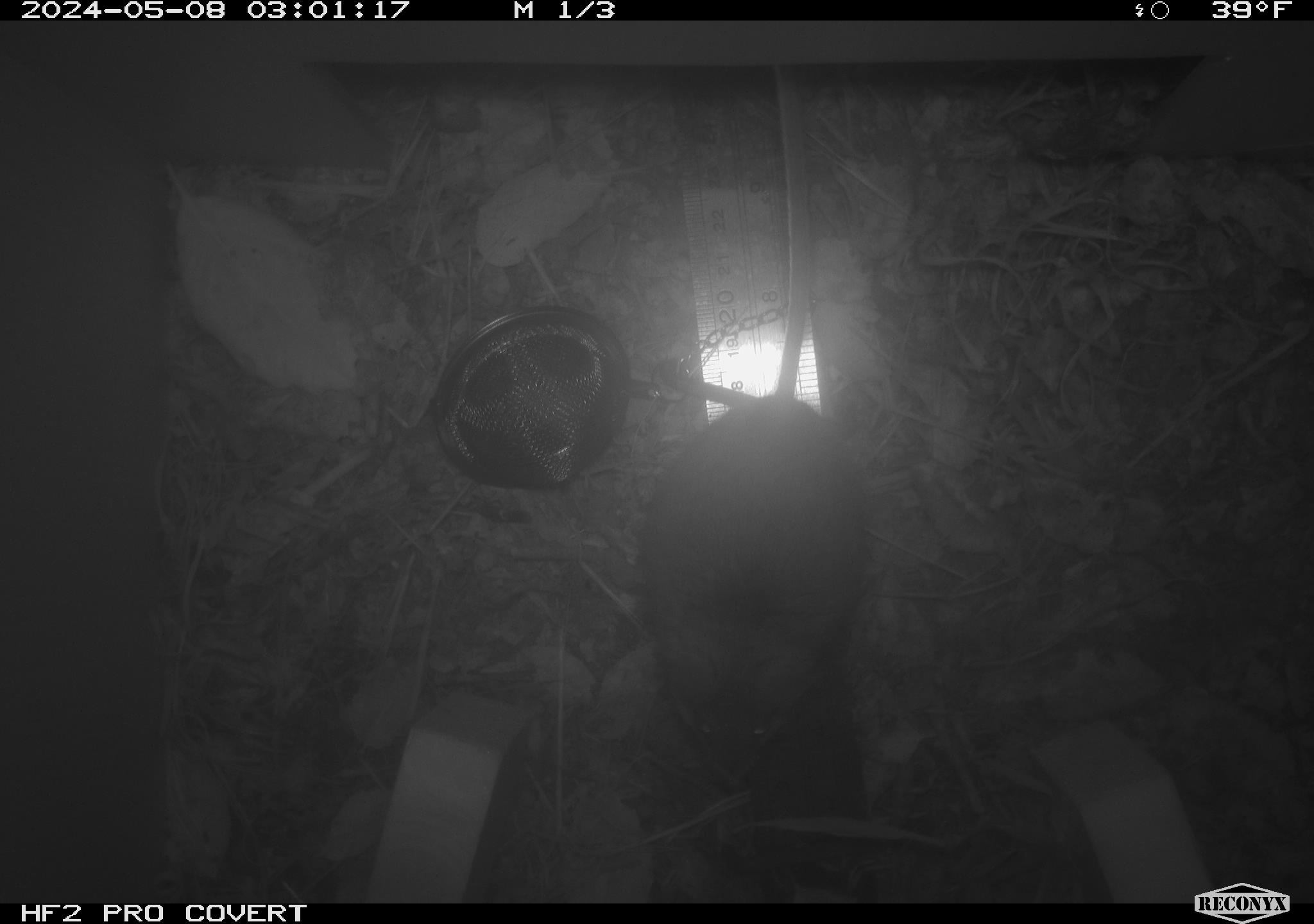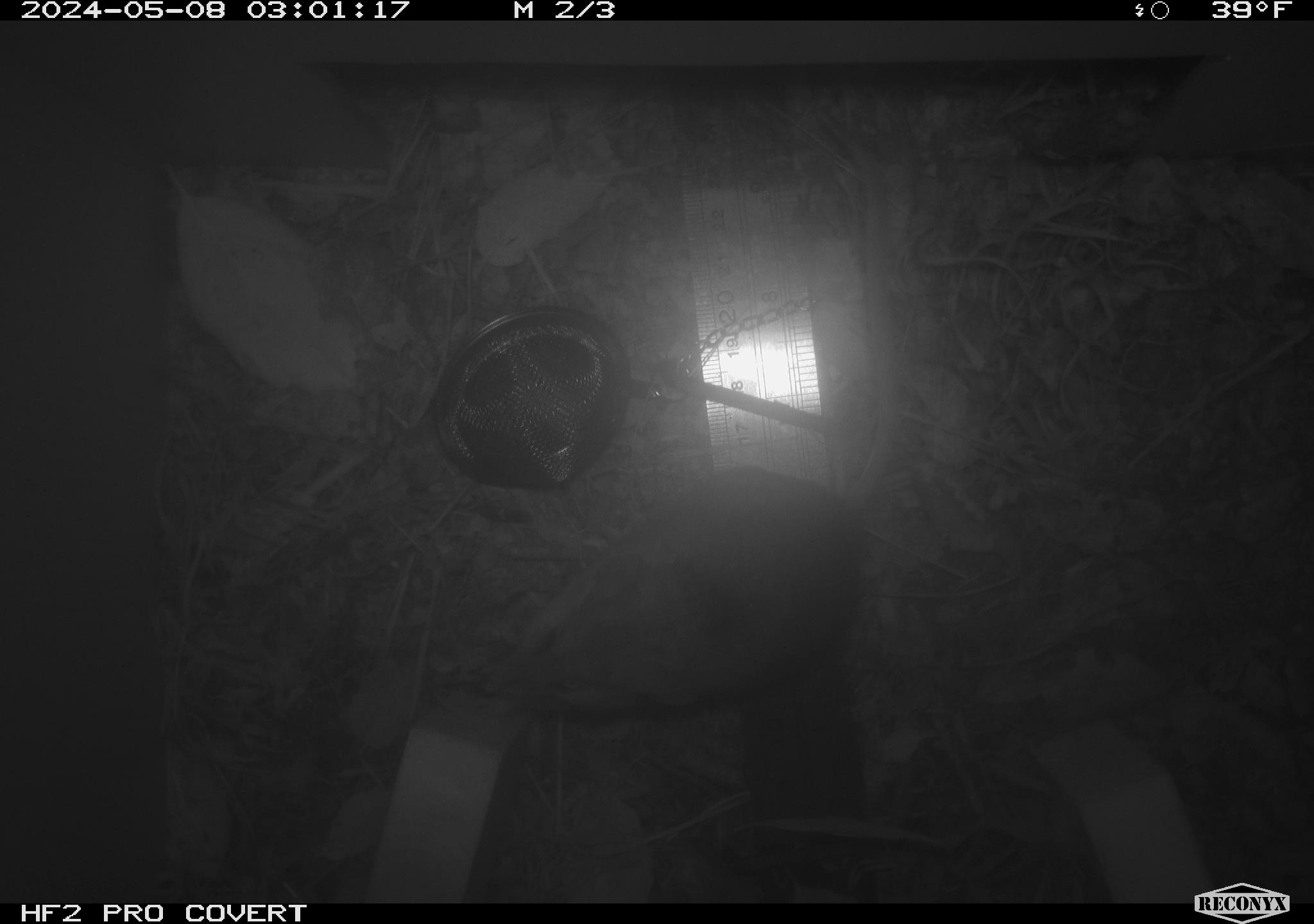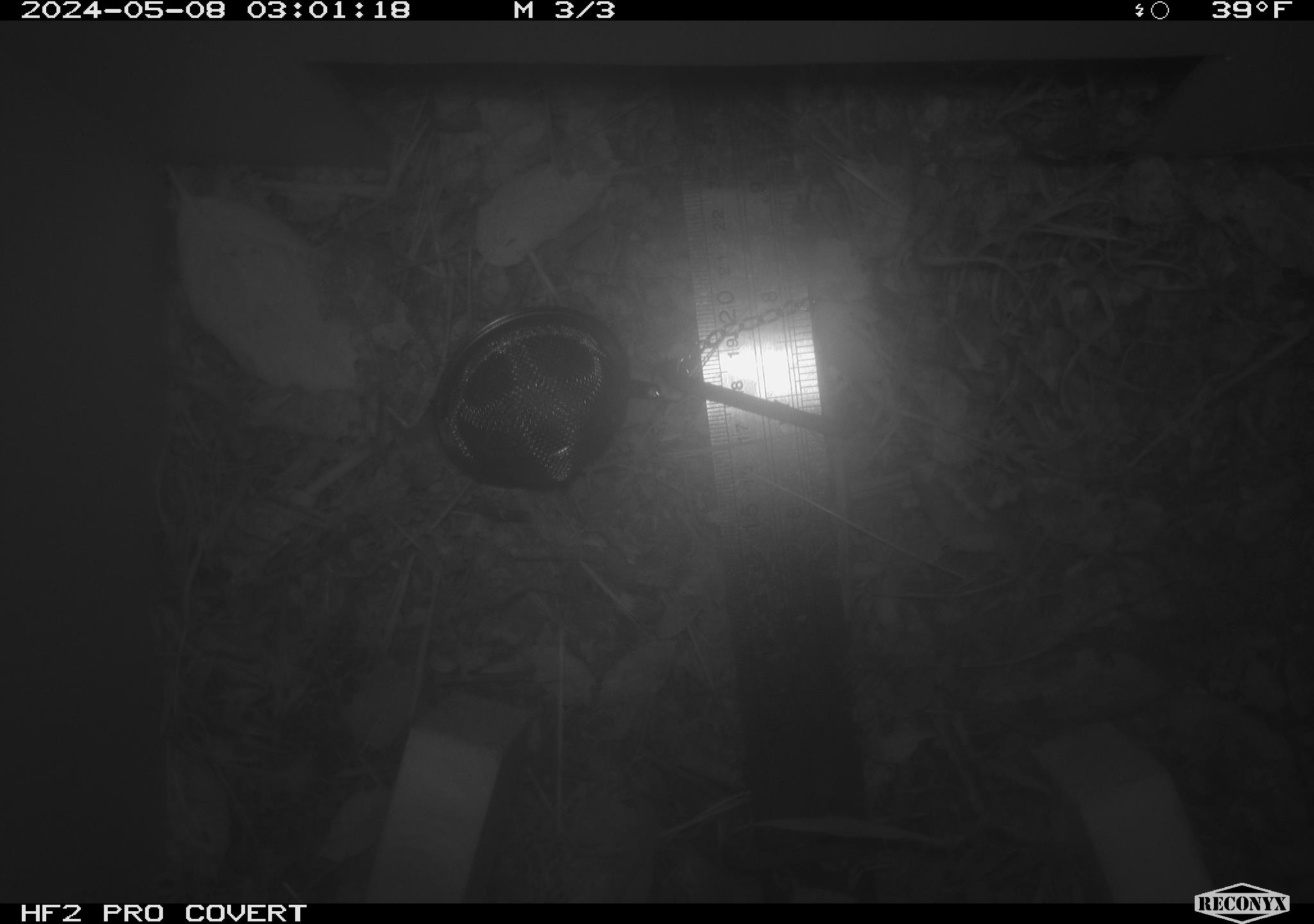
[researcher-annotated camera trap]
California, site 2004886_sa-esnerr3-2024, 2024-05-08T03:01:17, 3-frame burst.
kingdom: Animalia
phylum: Chordata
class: Mammalia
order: Rodentia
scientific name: Rodentia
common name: rodent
Rodent (Rodentia).